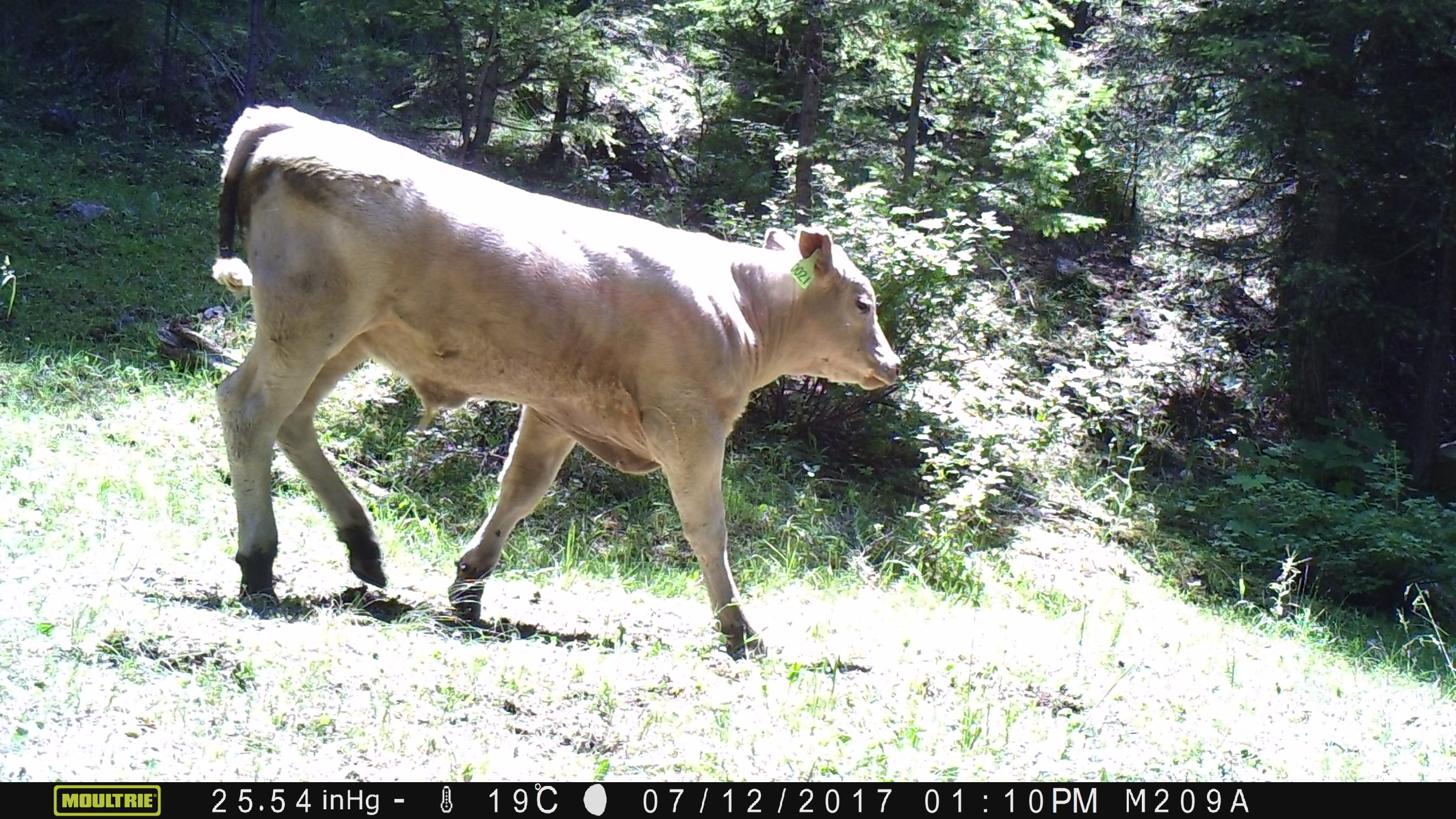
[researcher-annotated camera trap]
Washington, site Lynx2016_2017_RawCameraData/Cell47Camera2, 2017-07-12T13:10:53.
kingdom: Animalia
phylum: Chordata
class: Mammalia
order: Artiodactyla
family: Bovidae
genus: Bos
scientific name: Bos taurus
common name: domestic cattle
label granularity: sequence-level